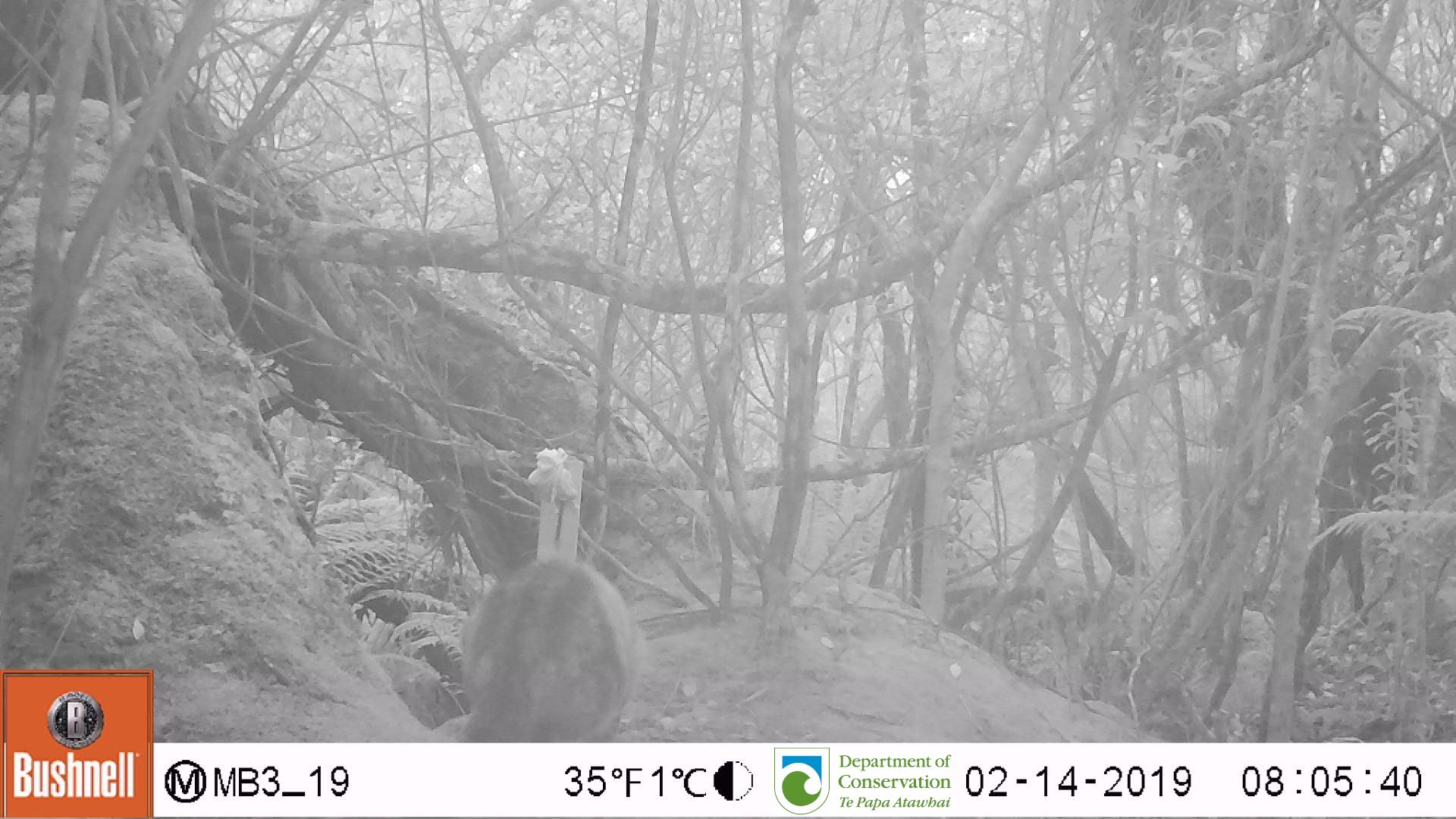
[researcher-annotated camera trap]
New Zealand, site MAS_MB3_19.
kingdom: Animalia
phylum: Chordata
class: Mammalia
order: Carnivora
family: Felidae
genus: Felis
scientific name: Felis catus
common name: domestic cat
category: cat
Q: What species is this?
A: Cat (domestic cat) (Felis catus).